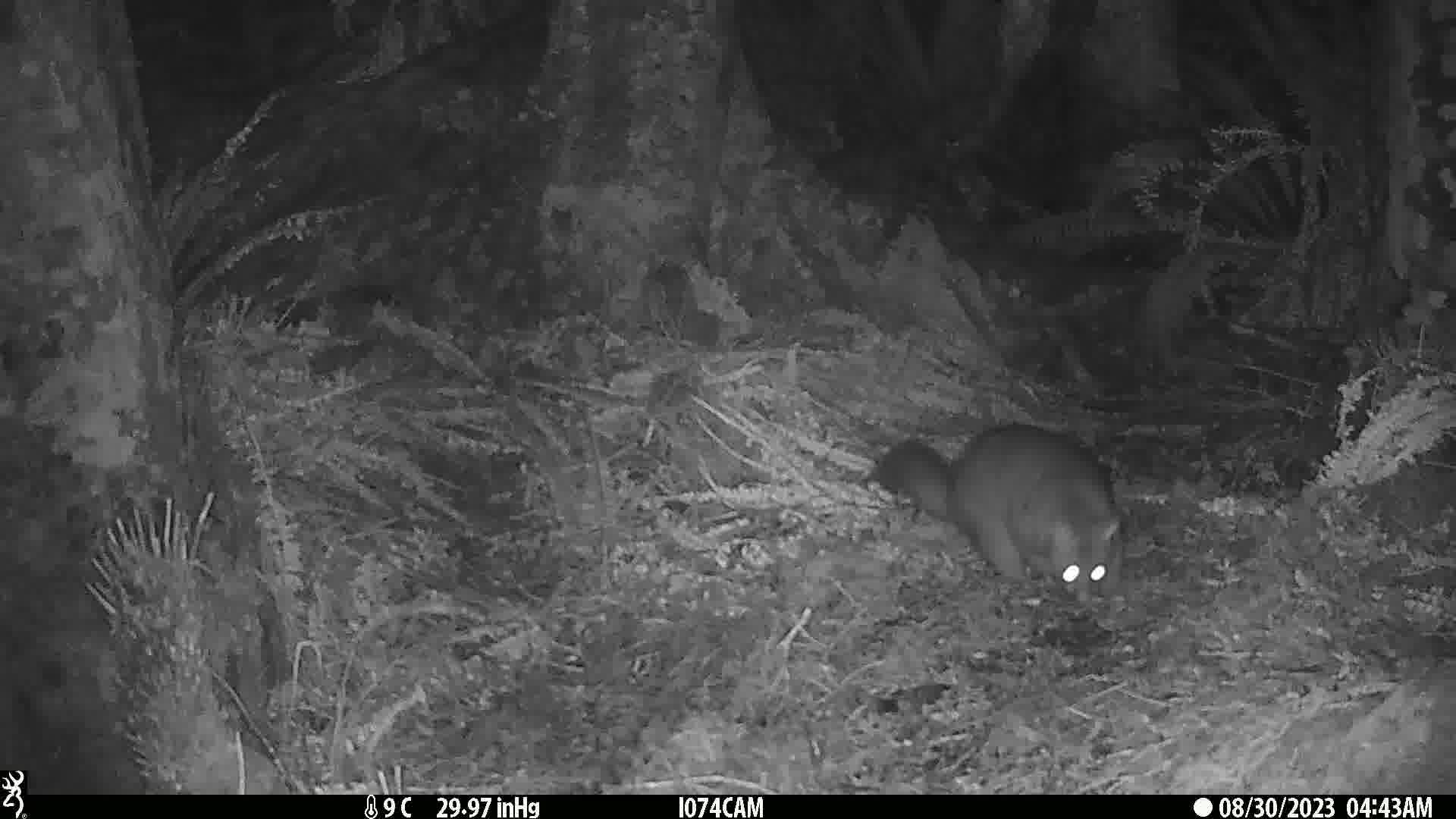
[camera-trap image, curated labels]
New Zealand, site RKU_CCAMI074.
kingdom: Animalia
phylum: Chordata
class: Mammalia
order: Diprotodontia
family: Phalangeridae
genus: Trichosurus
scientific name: Trichosurus vulpecula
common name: common brushtail possum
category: possum